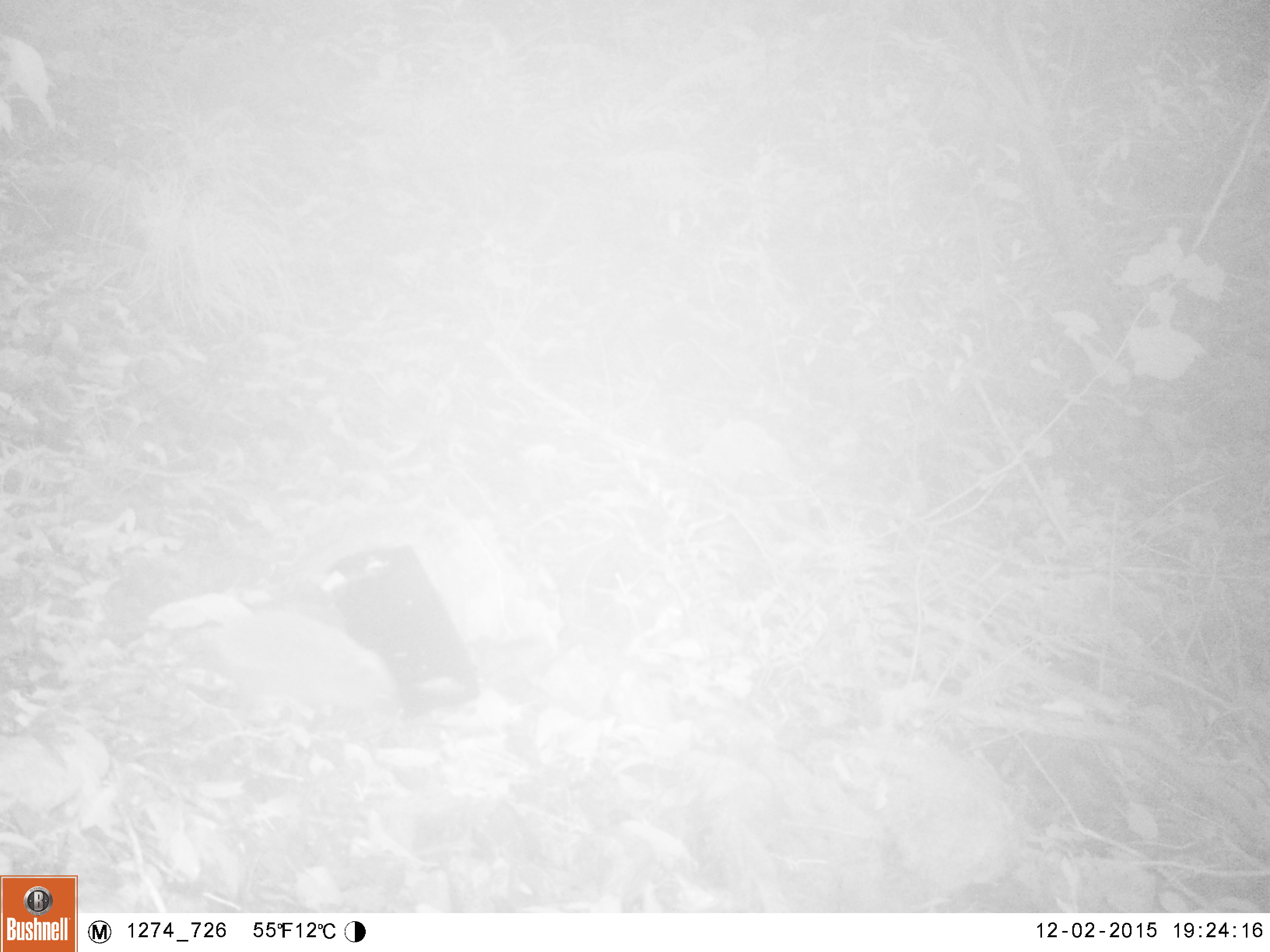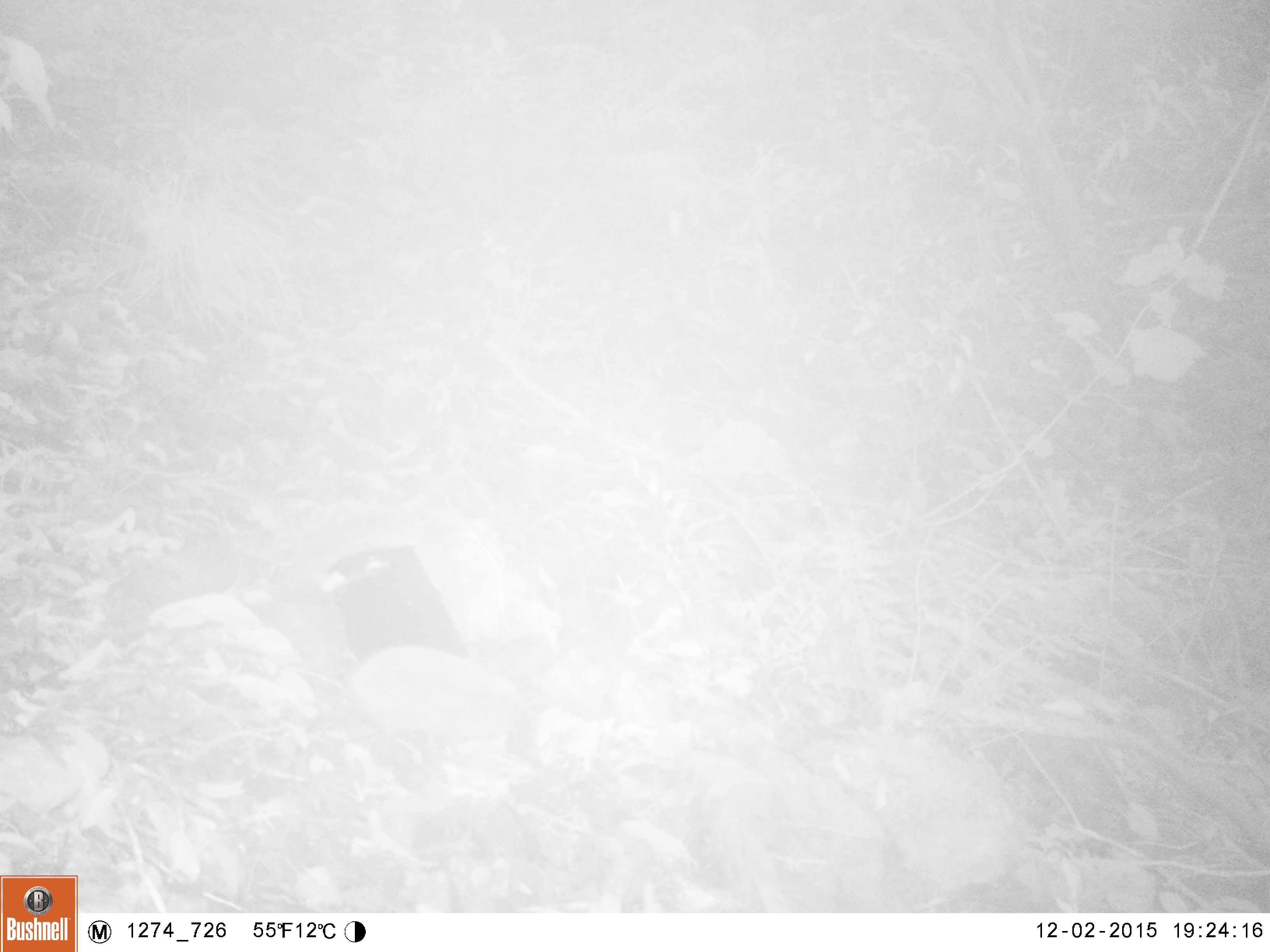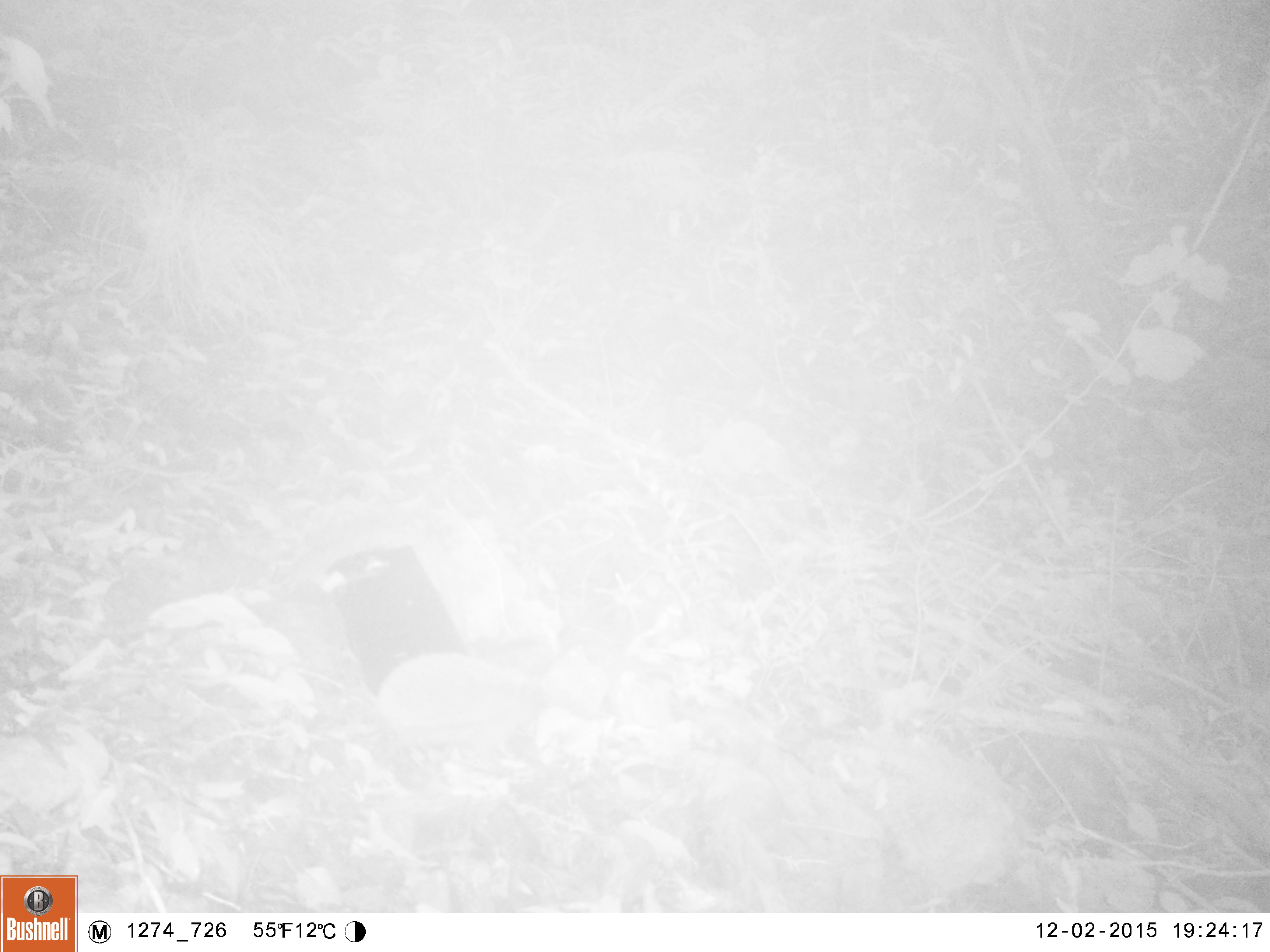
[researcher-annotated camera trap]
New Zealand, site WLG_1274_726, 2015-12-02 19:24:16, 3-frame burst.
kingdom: Animalia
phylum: Chordata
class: Mammalia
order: Eulipotyphla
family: Erinaceidae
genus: Erinaceus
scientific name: Erinaceus europaeus europaeus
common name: european hedgehog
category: hedgehog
Hedgehog (european hedgehog) (Erinaceus europaeus europaeus).